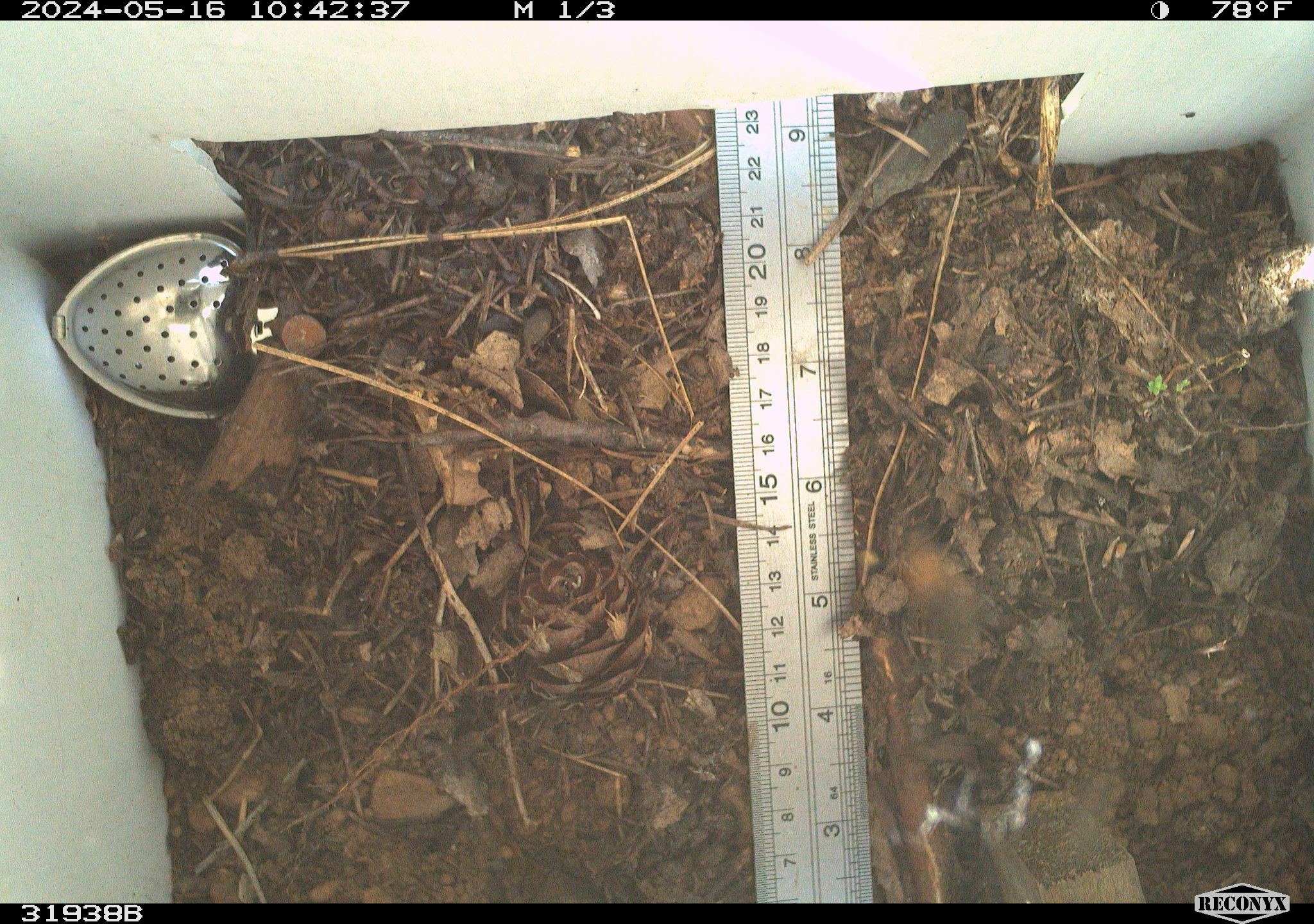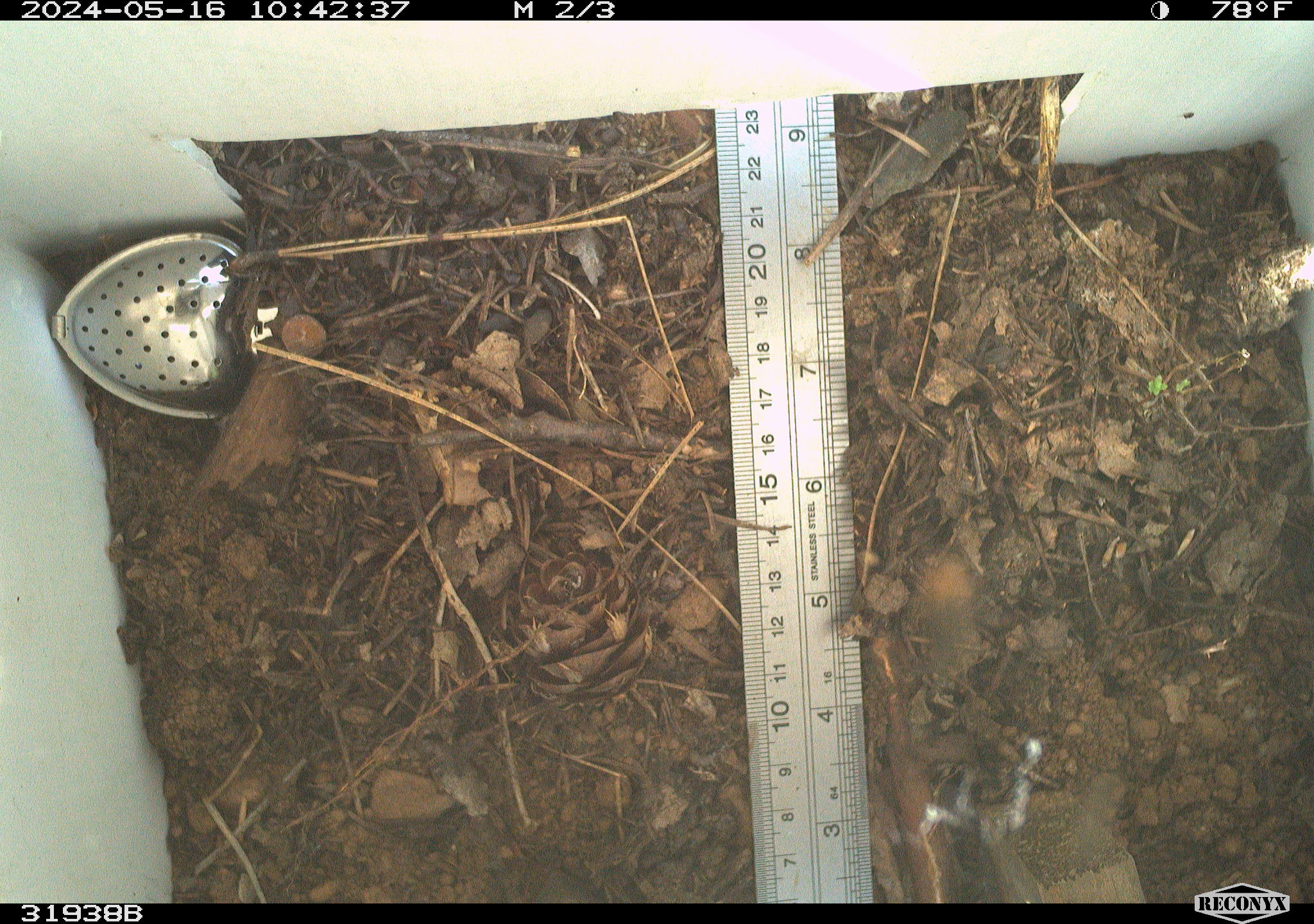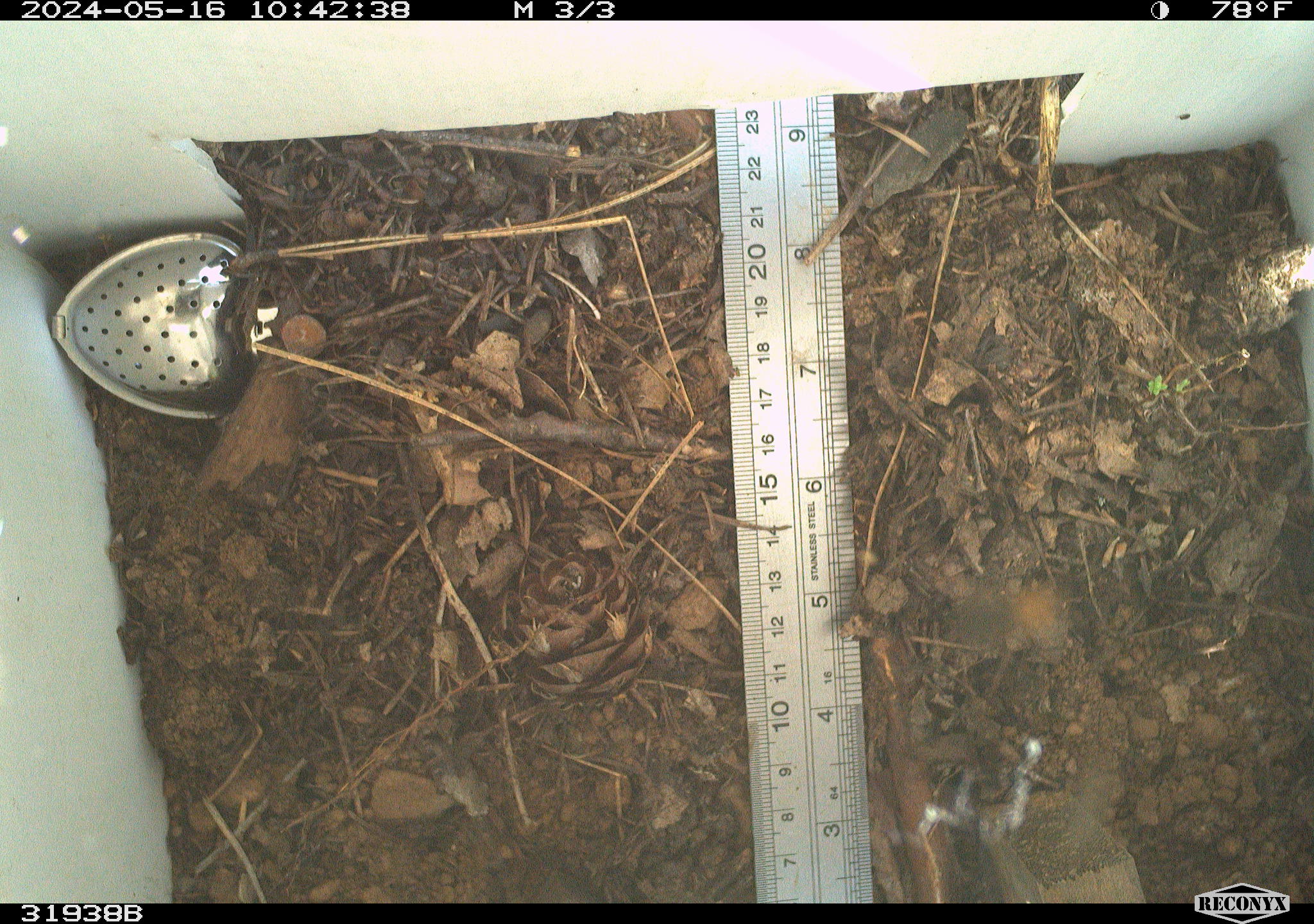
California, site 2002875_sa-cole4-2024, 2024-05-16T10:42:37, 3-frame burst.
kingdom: Animalia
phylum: Arthropoda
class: Insecta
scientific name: Insecta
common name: insect